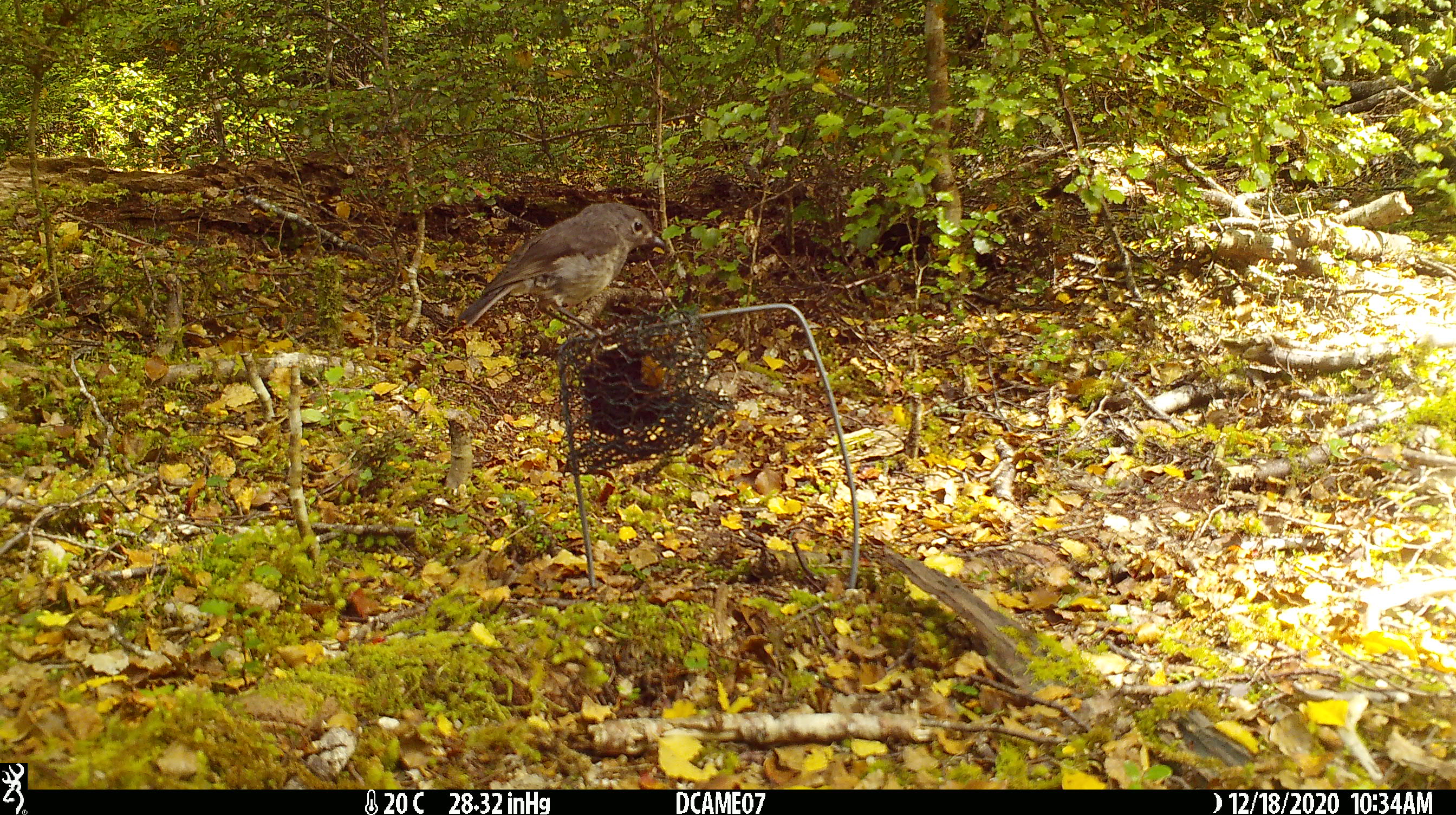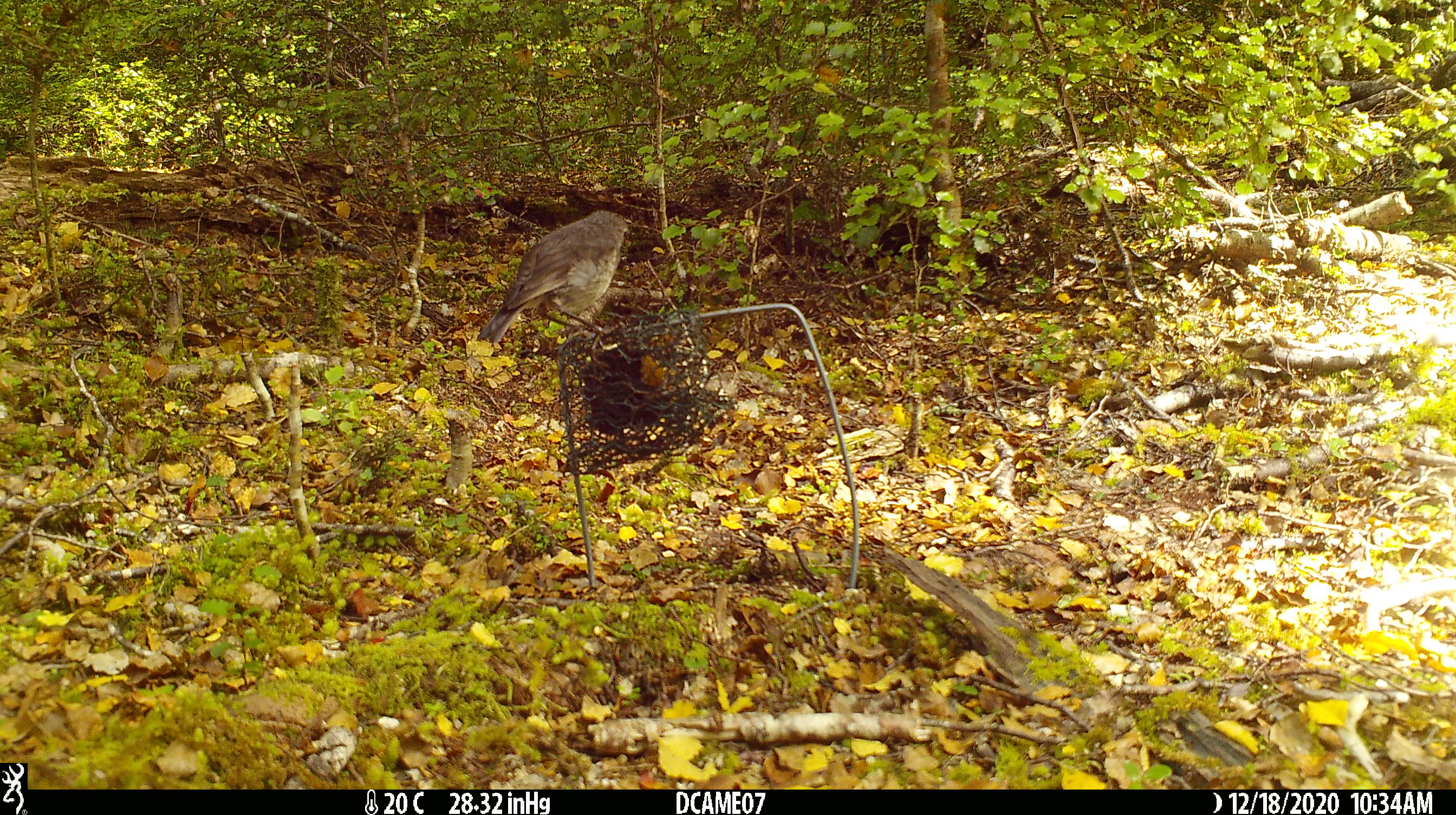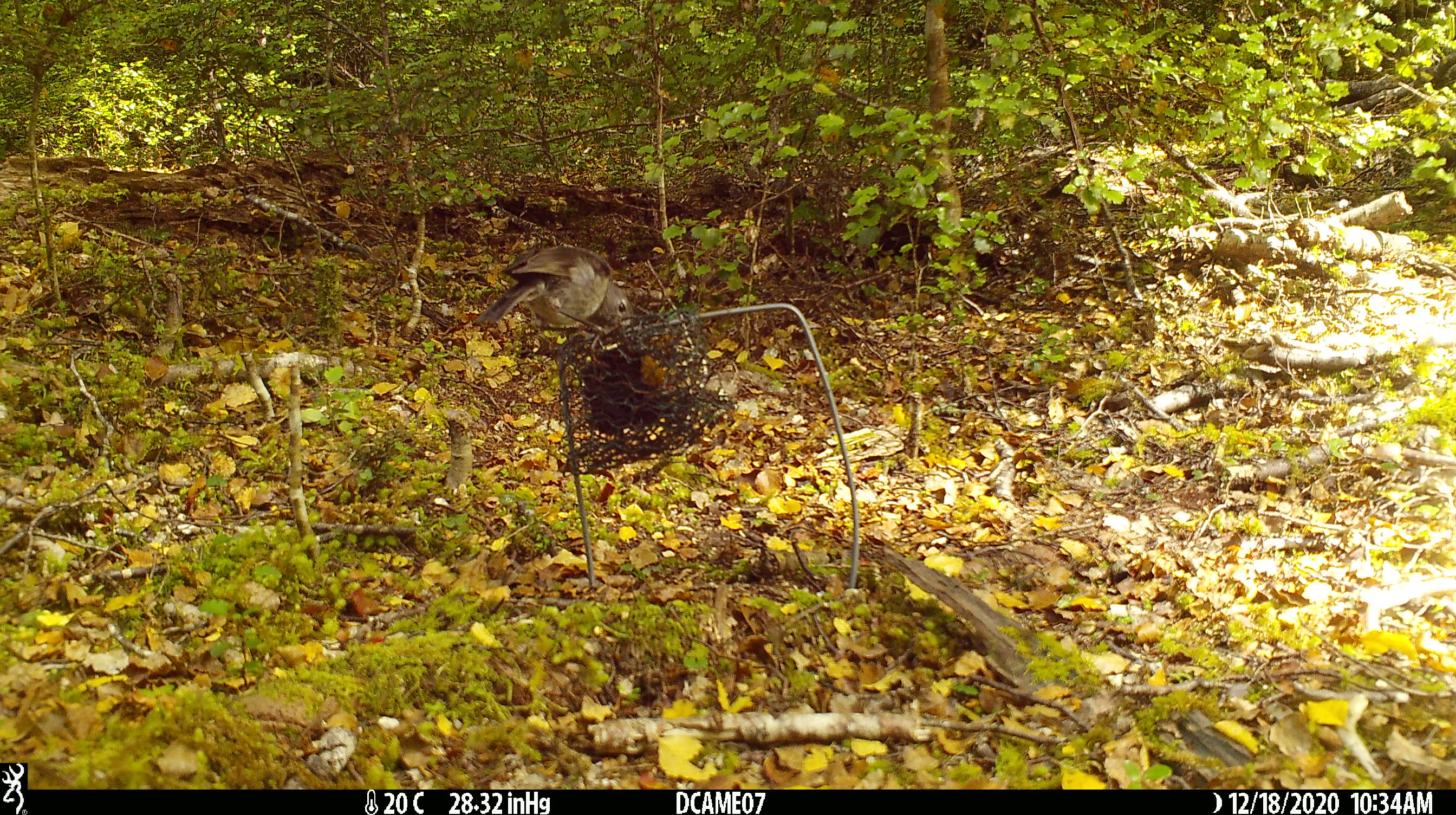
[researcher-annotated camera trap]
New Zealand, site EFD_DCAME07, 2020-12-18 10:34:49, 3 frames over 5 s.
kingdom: Animalia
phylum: Chordata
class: Aves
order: Passeriformes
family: Petroicidae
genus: Petroica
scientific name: Petroica australis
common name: new zealand robin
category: robin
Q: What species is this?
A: Robin (new zealand robin) (Petroica australis).